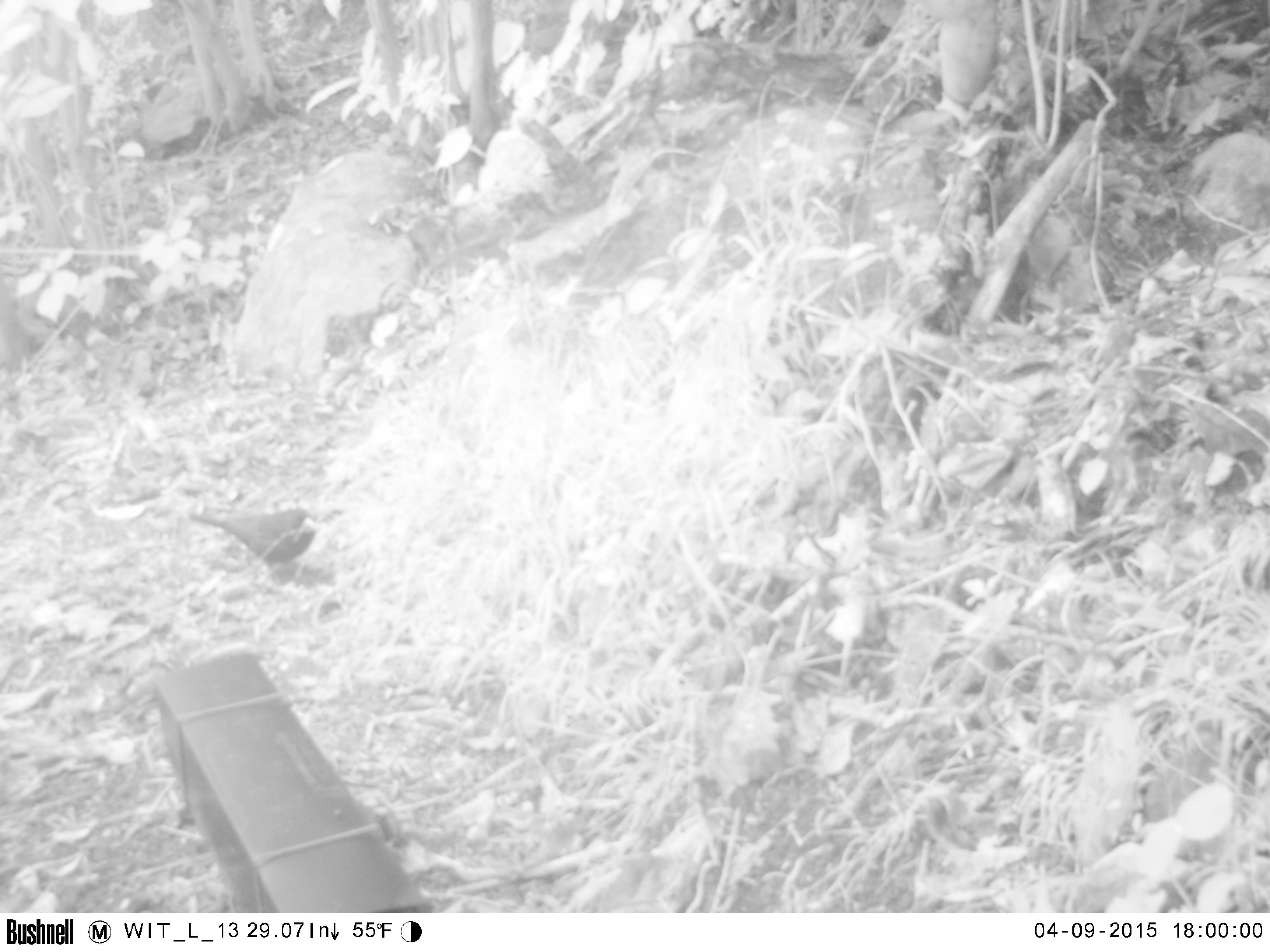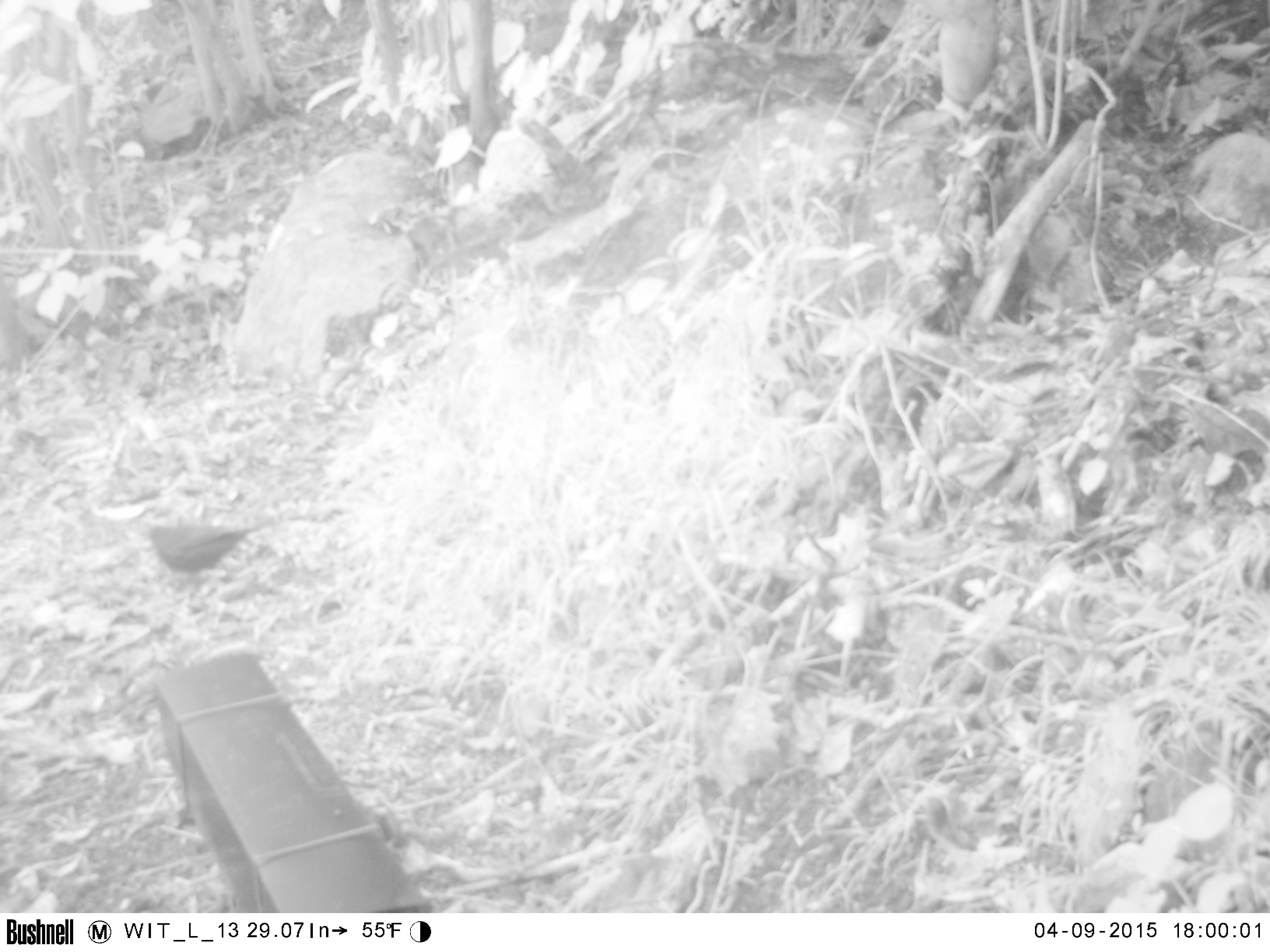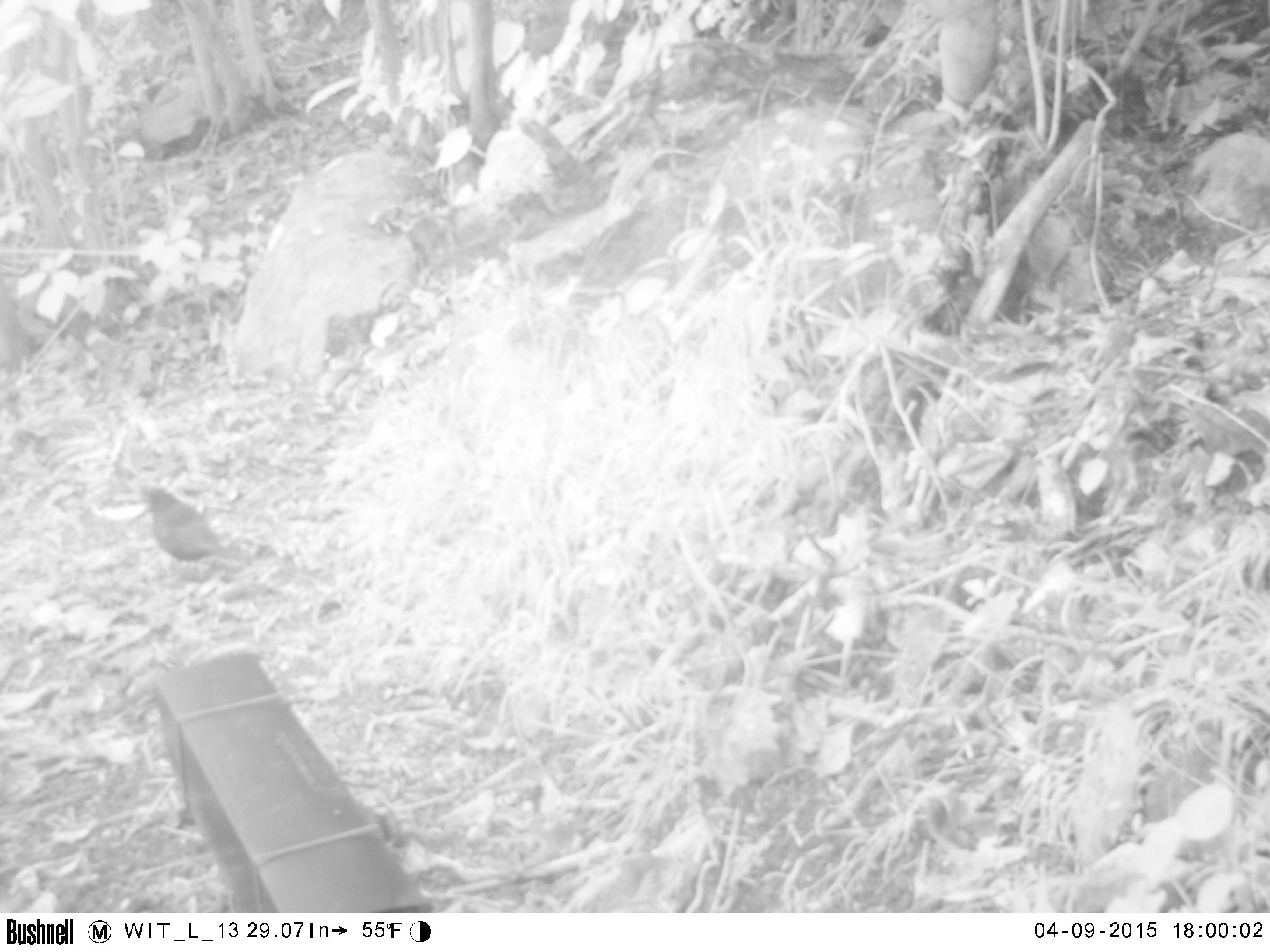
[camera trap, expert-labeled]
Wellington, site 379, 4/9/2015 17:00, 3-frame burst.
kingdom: Animalia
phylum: Chordata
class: Aves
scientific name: Aves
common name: bird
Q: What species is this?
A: Bird (Aves).